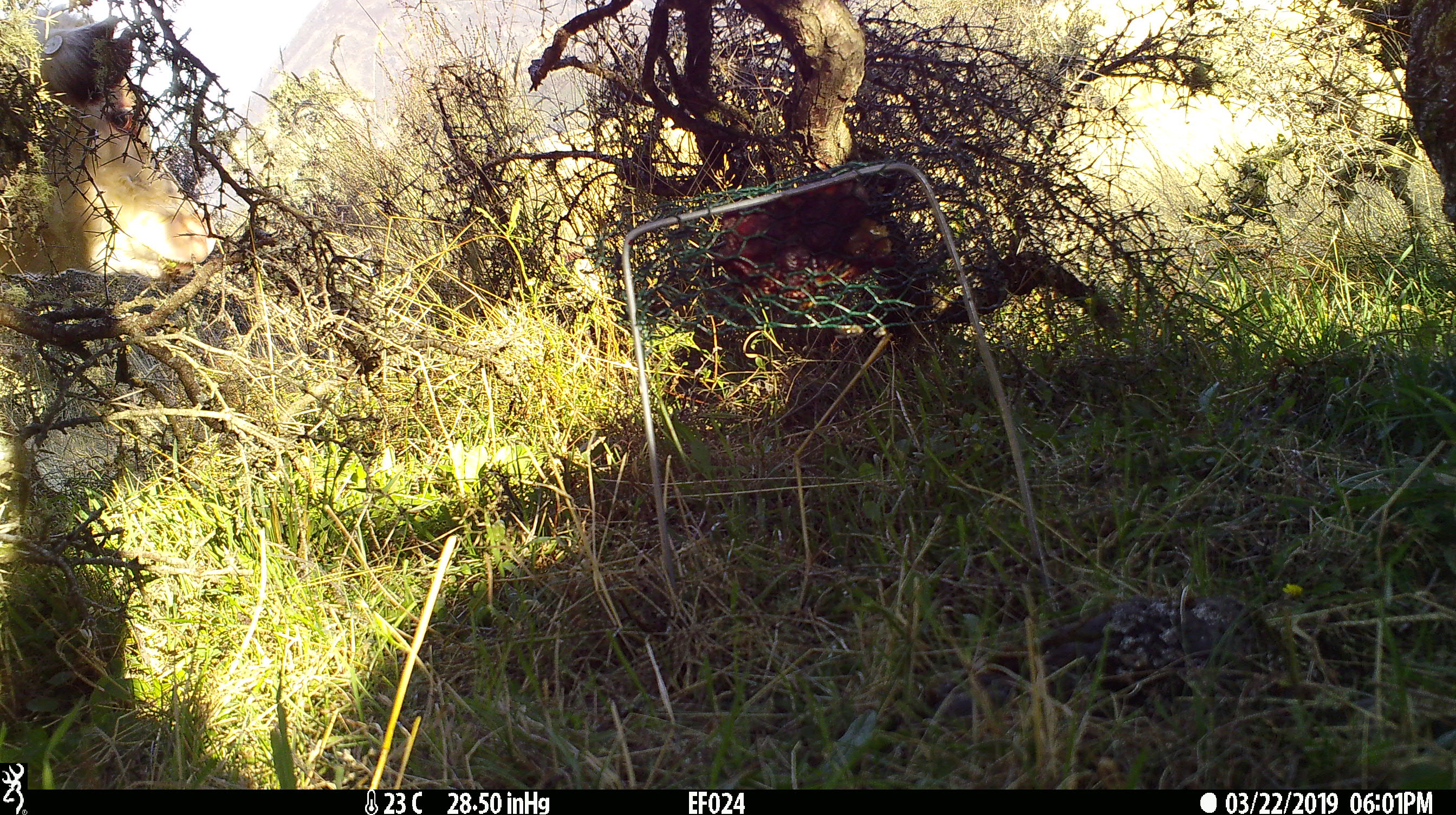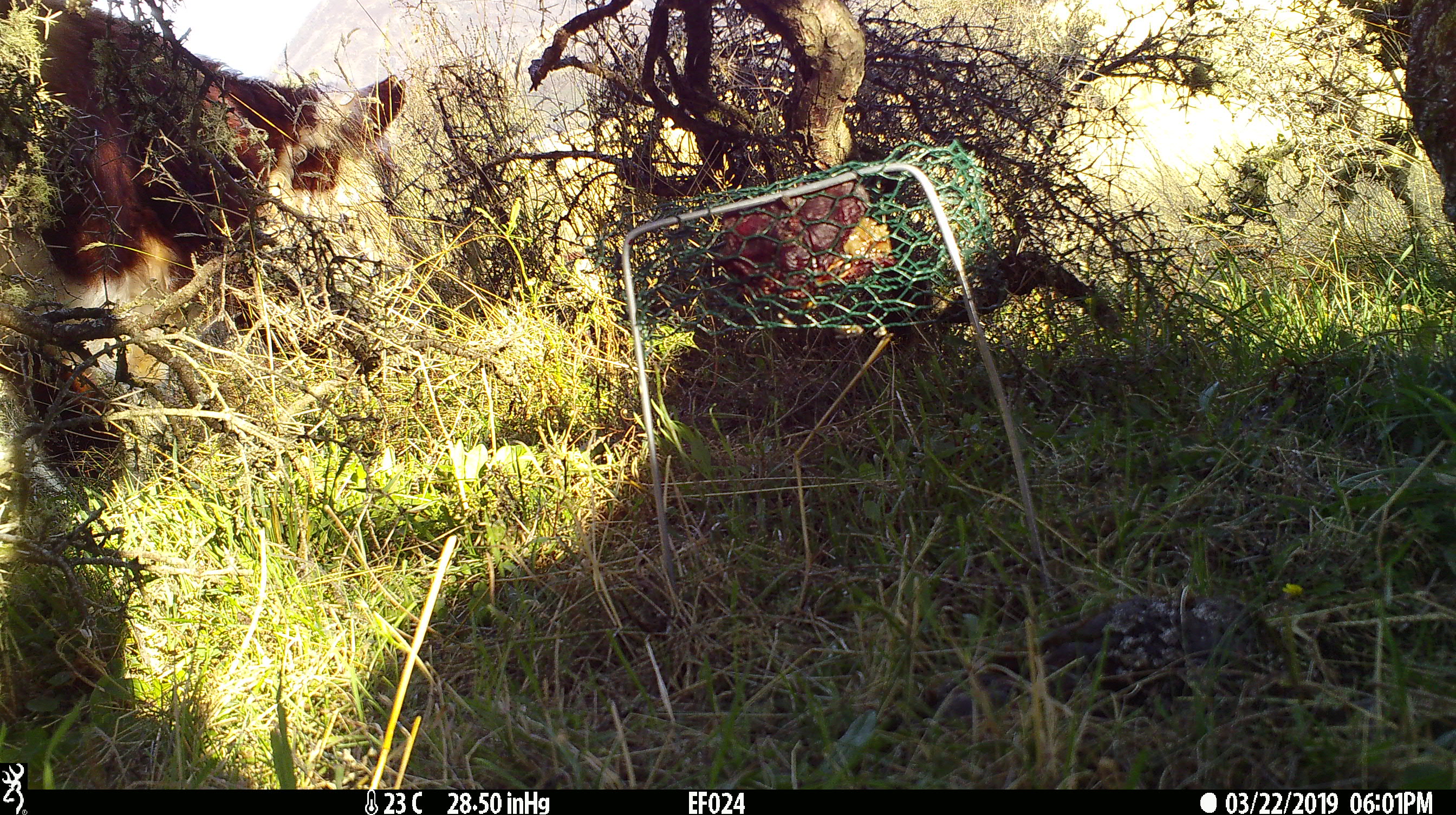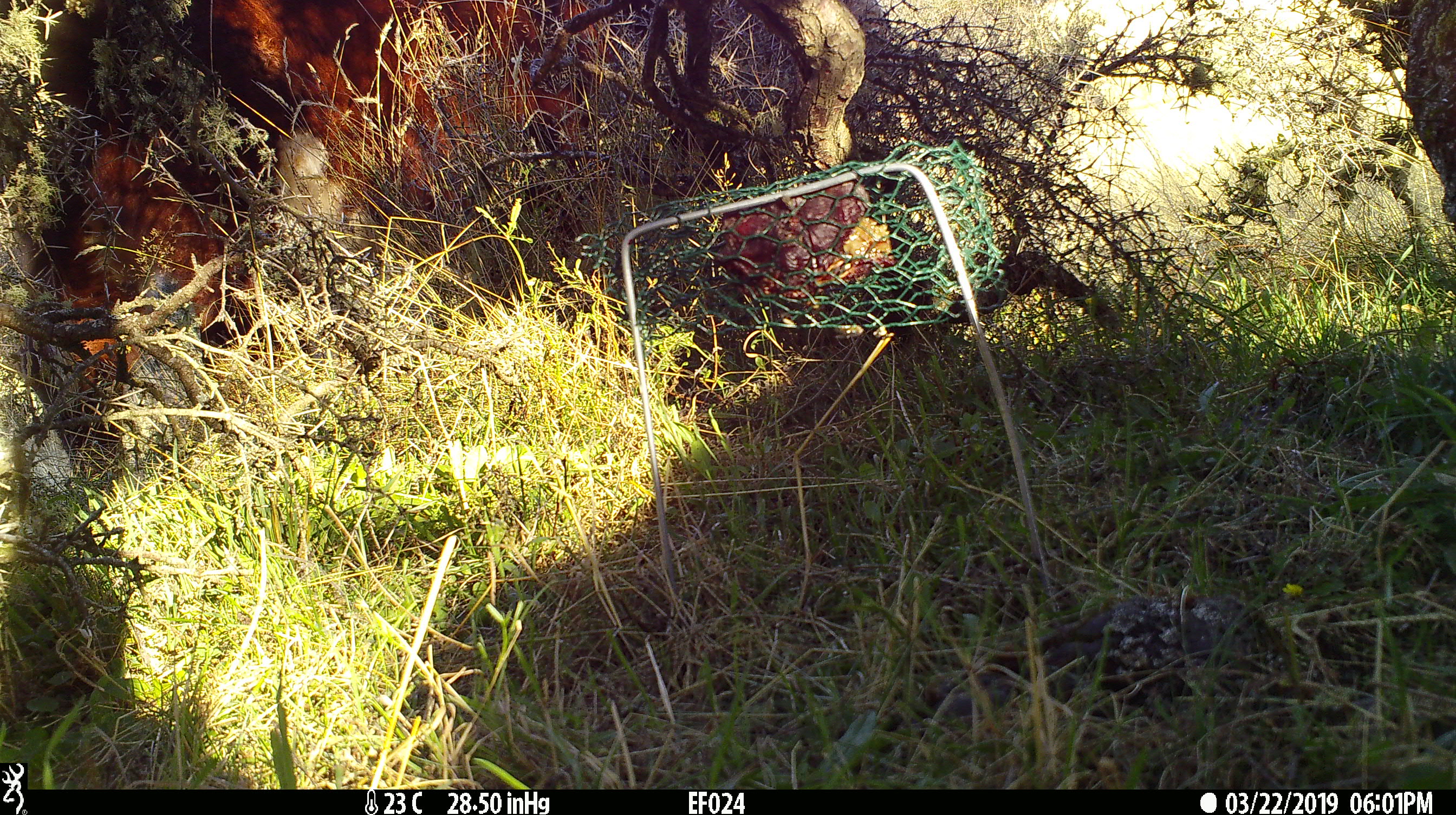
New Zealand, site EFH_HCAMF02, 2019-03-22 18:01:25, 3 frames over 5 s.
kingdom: Animalia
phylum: Chordata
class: Mammalia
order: Artiodactyla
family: Bovidae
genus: Bos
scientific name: Bos taurus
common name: domestic cow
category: cow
Cow (domestic cow) (Bos taurus).